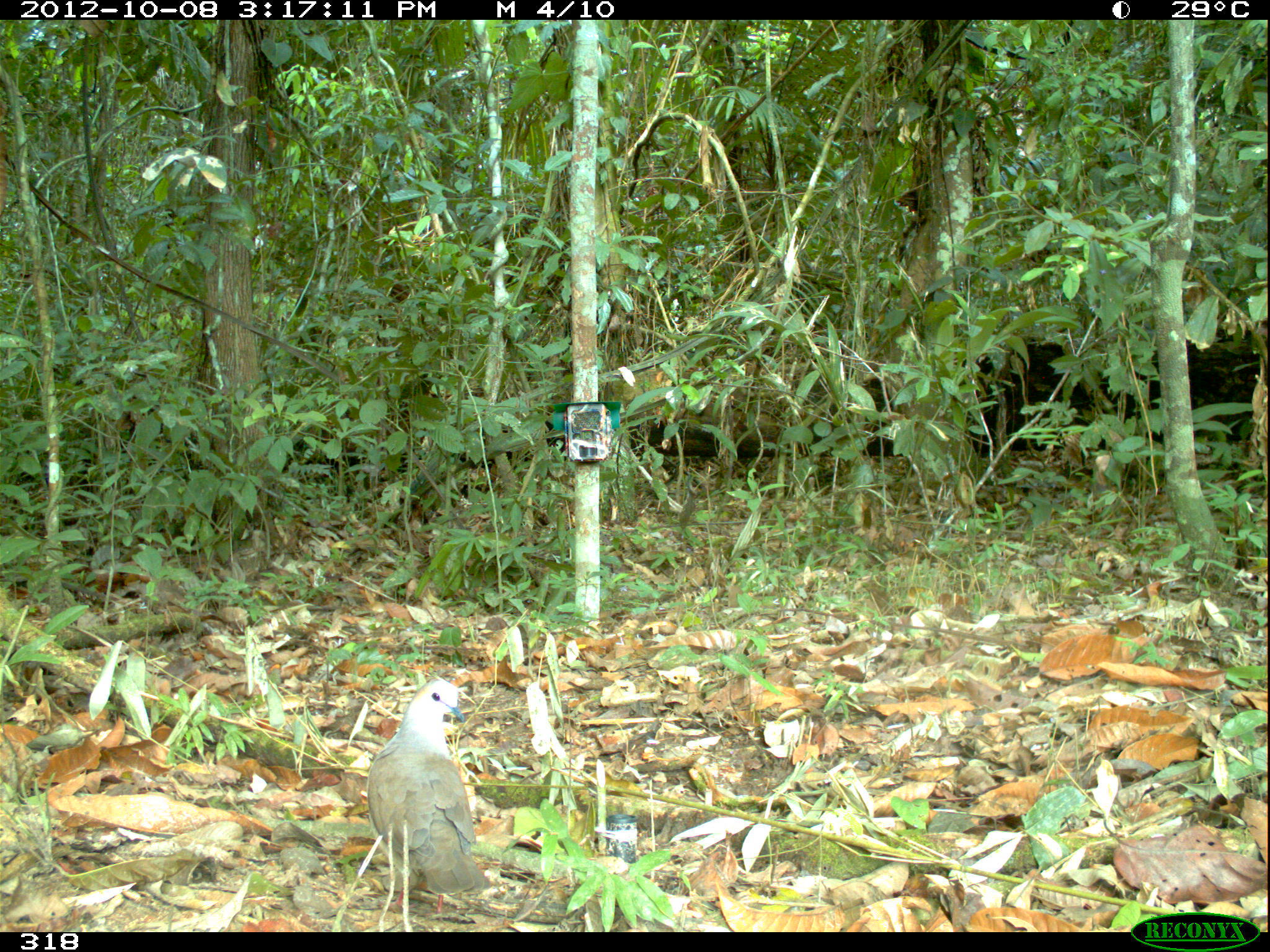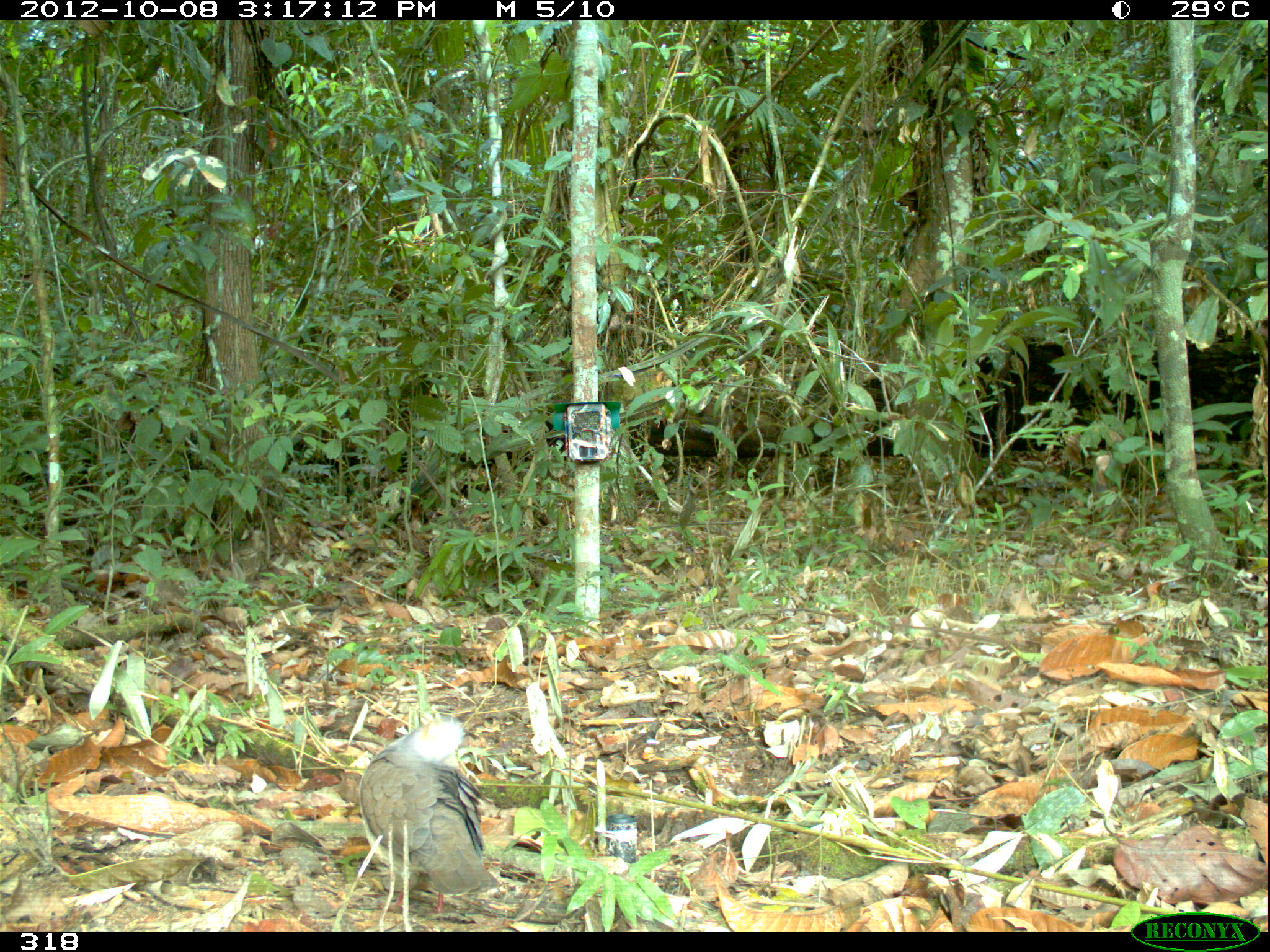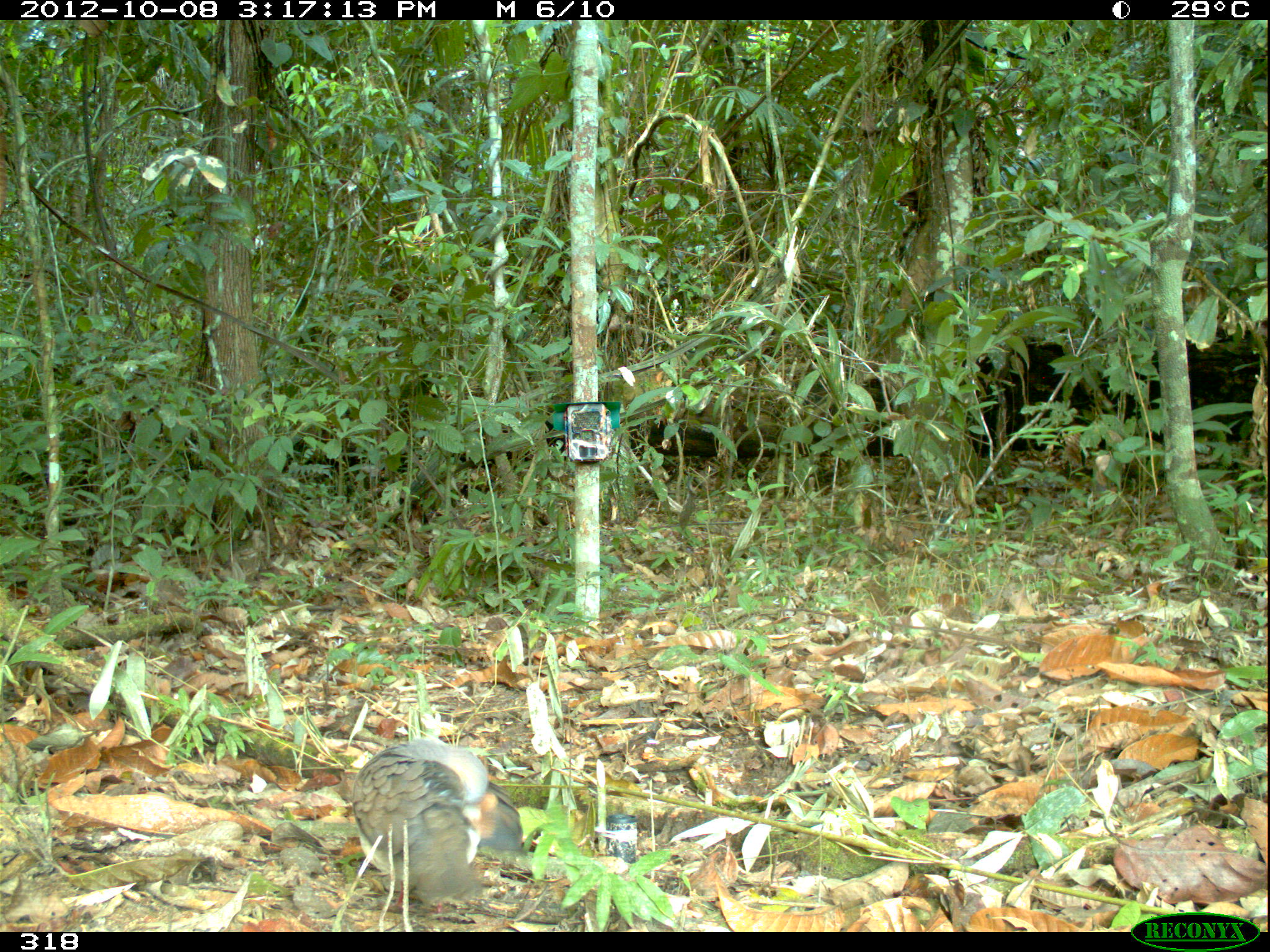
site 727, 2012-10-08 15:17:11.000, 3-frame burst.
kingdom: Animalia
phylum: Chordata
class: Aves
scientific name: Aves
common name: bird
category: unknown bird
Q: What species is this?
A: Unknown bird (bird) (Aves).